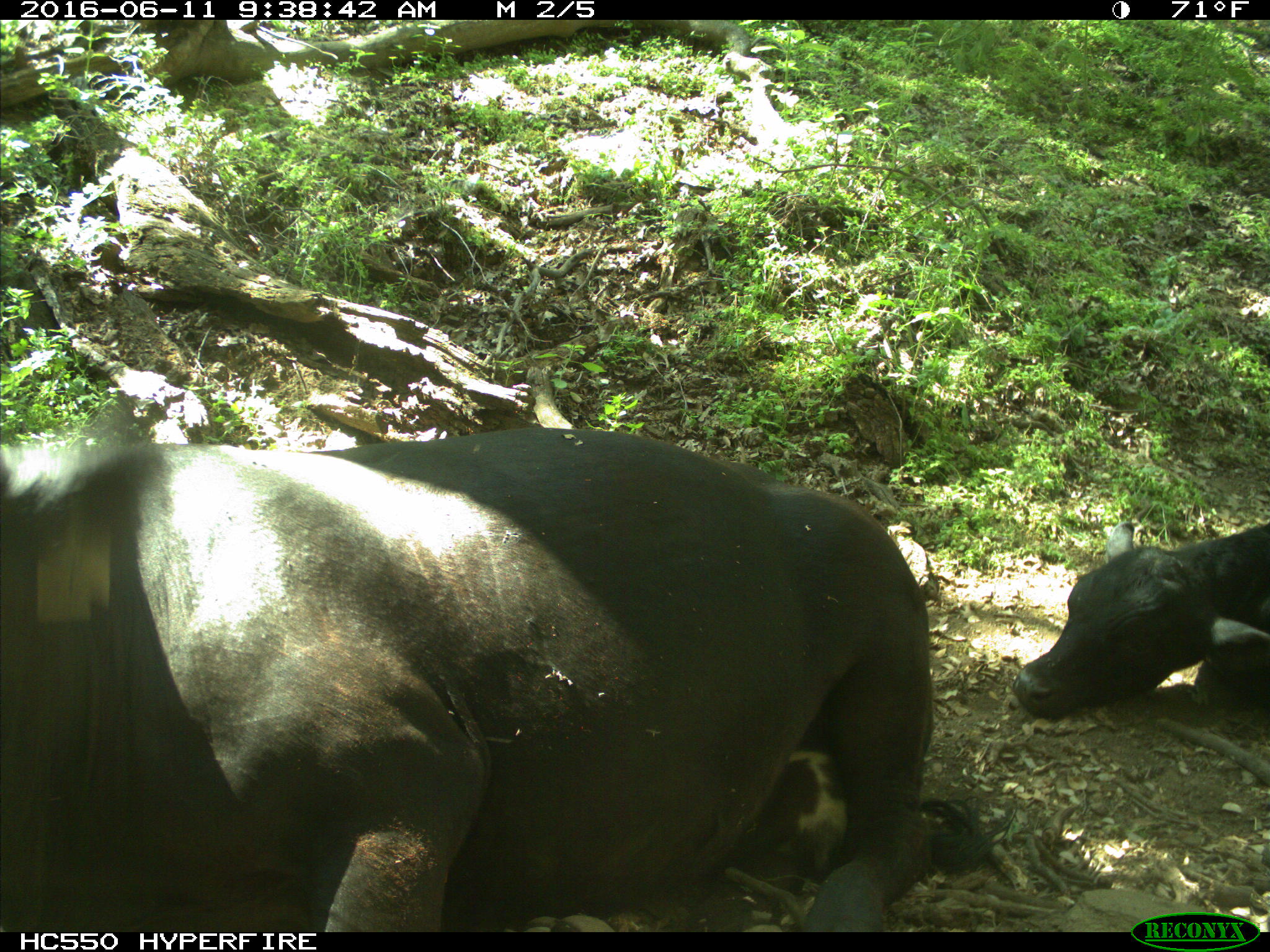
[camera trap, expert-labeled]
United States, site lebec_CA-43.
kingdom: Animalia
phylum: Chordata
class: Mammalia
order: Artiodactyla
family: Bovidae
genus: Bos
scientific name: Bos taurus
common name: domestic cow